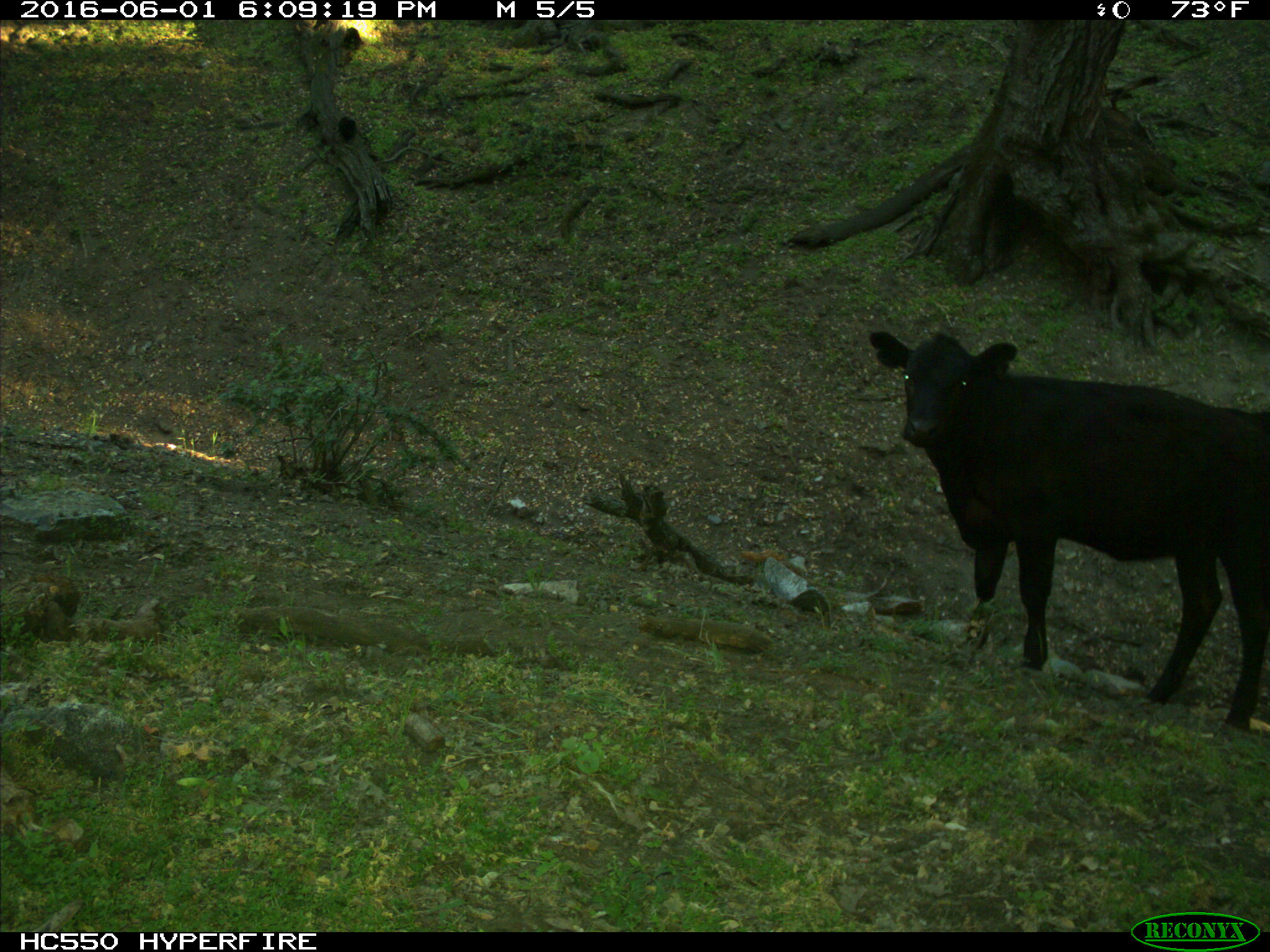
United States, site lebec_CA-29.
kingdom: Animalia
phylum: Chordata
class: Mammalia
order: Artiodactyla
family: Bovidae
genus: Bos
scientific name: Bos taurus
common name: domestic cow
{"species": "Bos taurus (domestic cow)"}